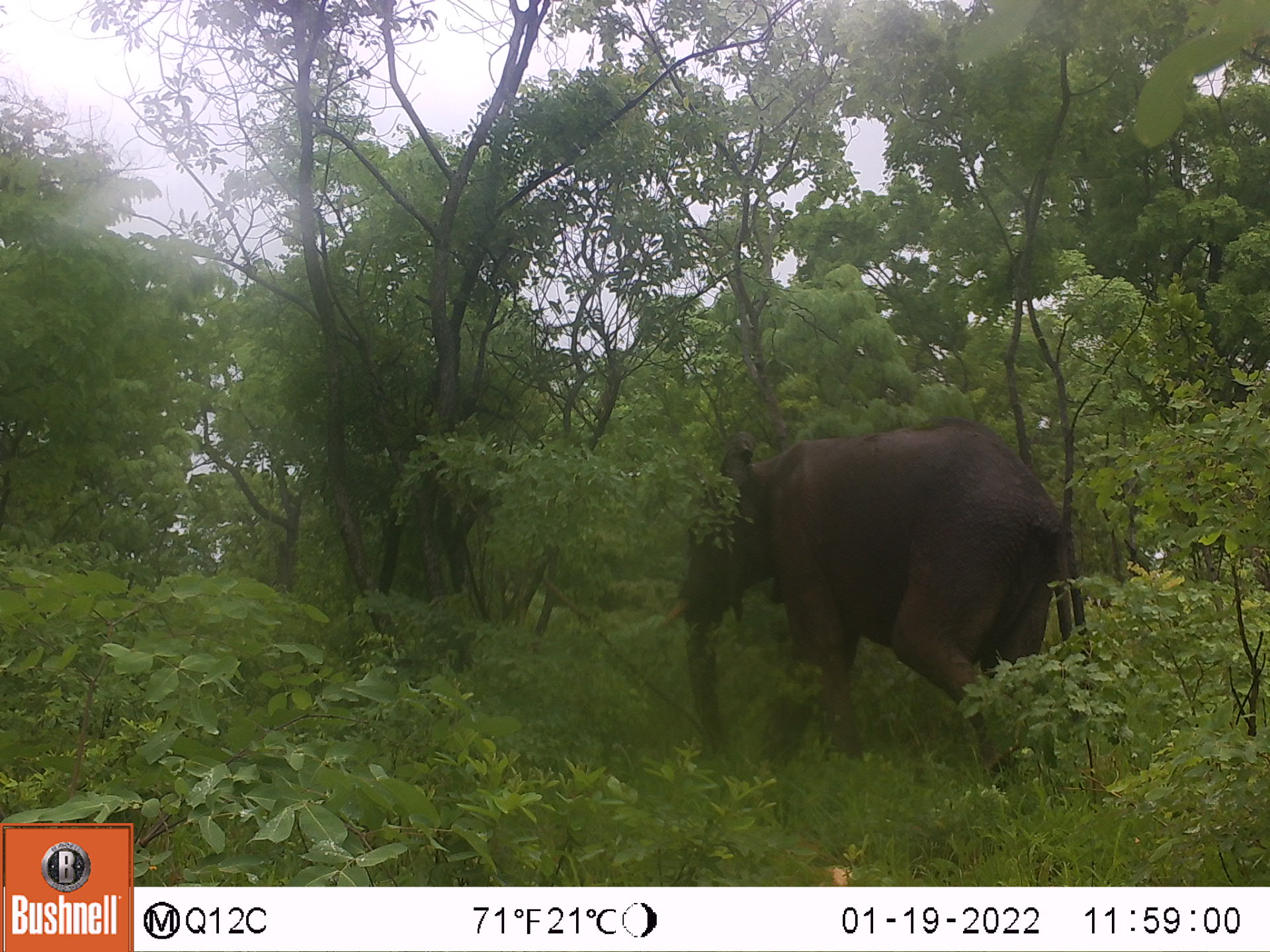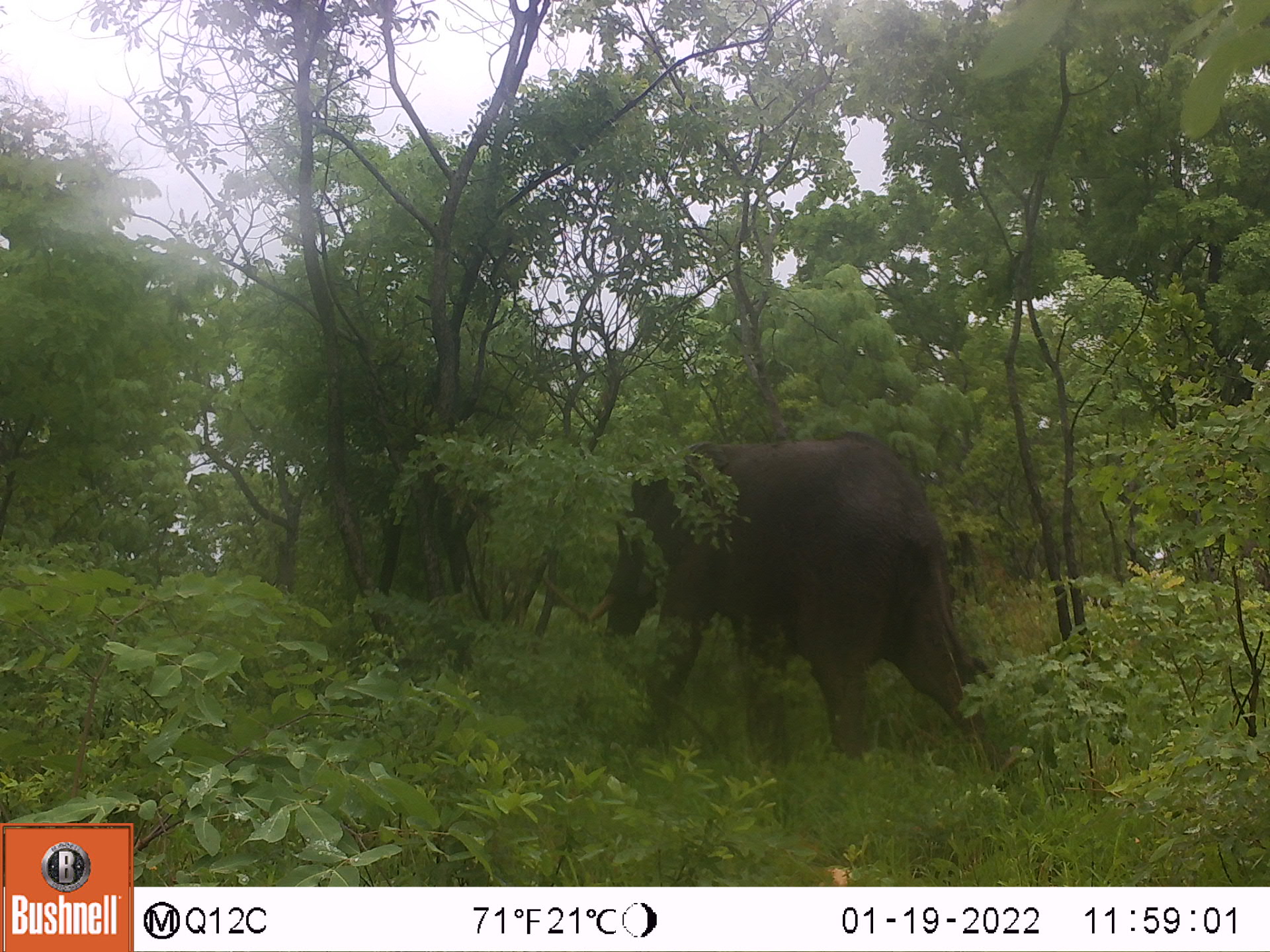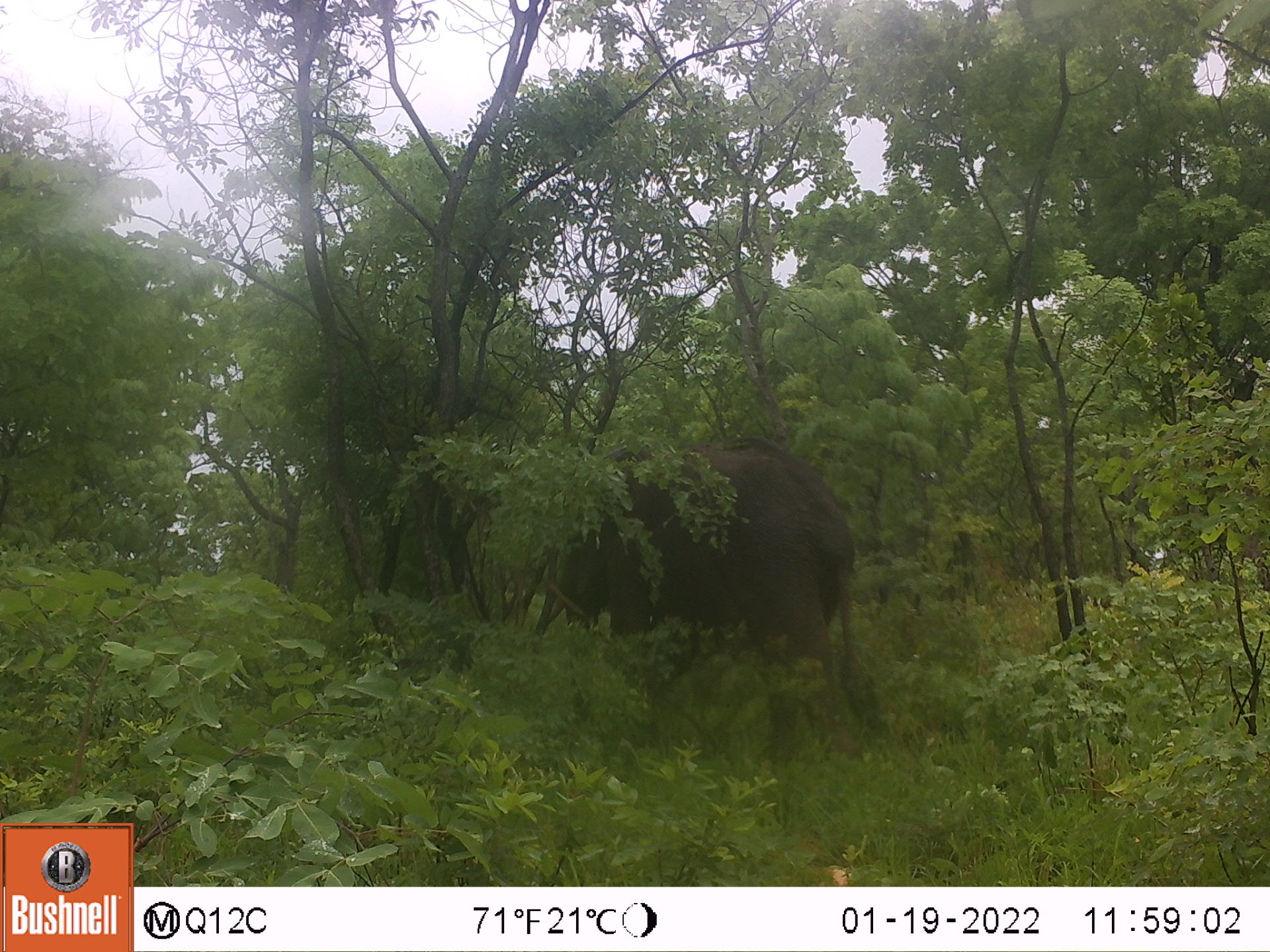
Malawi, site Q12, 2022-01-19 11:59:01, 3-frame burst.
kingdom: Animalia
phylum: Chordata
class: Mammalia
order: Proboscidea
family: Elephantidae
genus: Loxodonta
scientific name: Loxodonta africana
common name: african savanna elephant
African savanna elephant (Loxodonta africana), count 1.